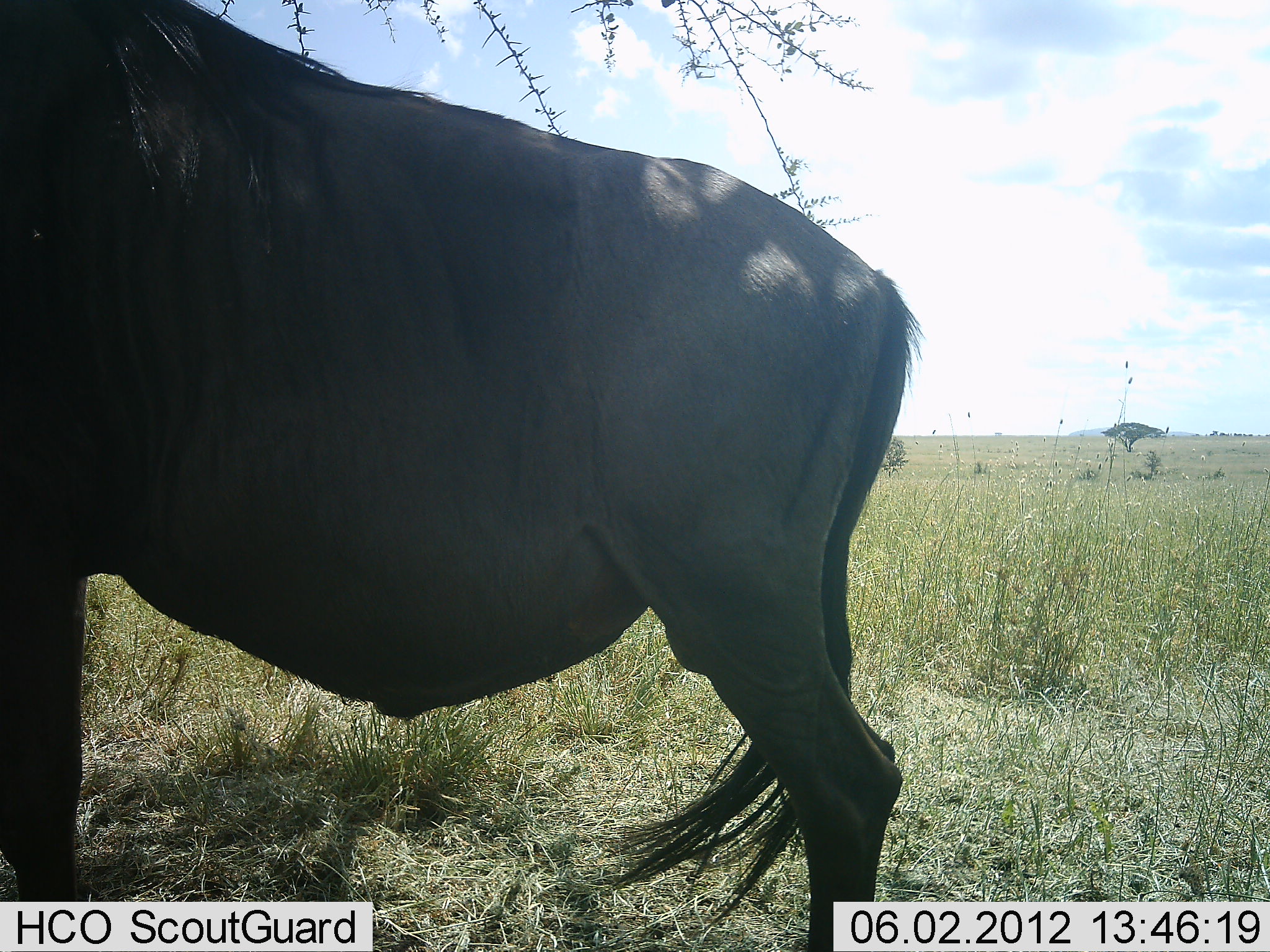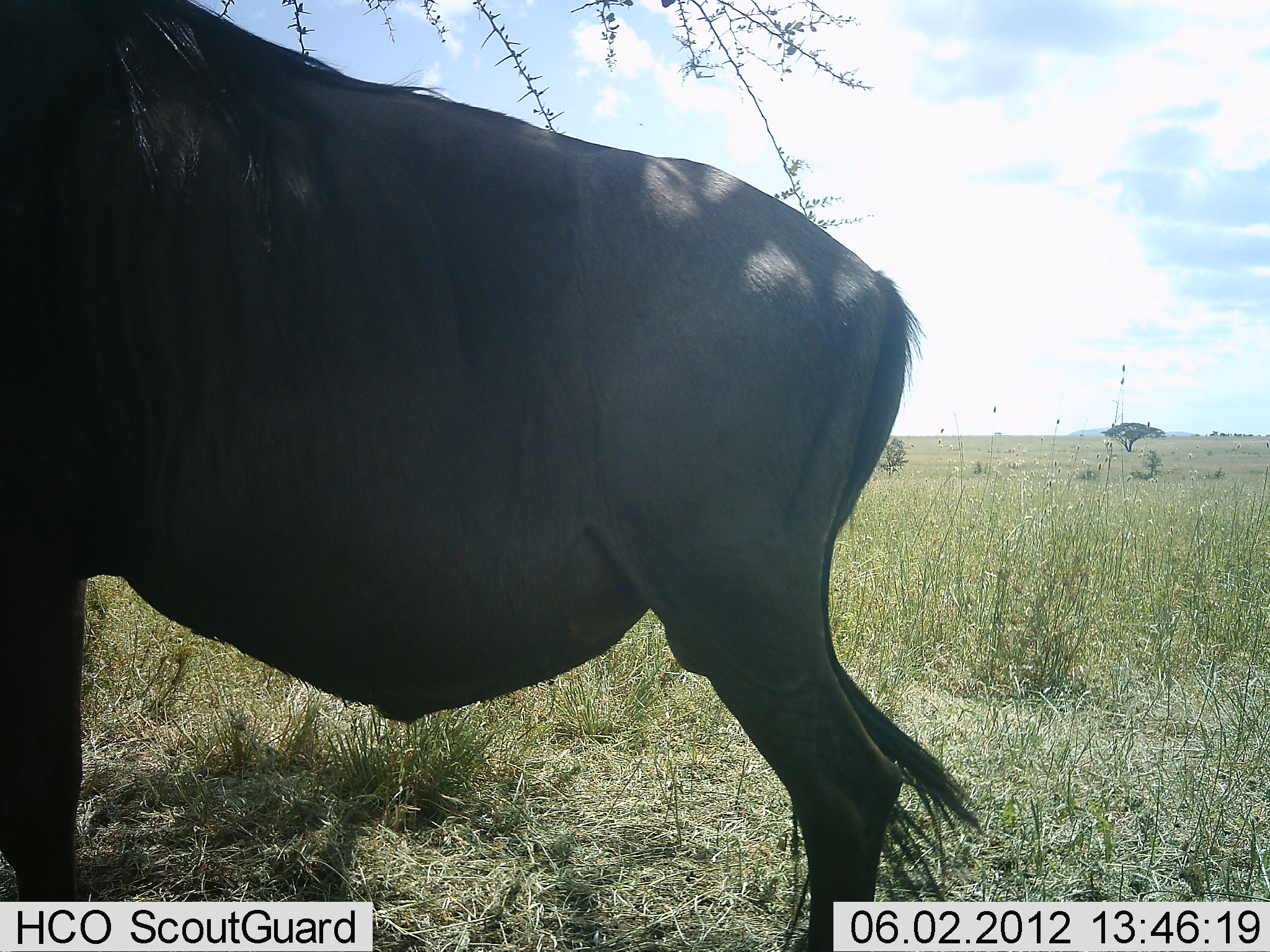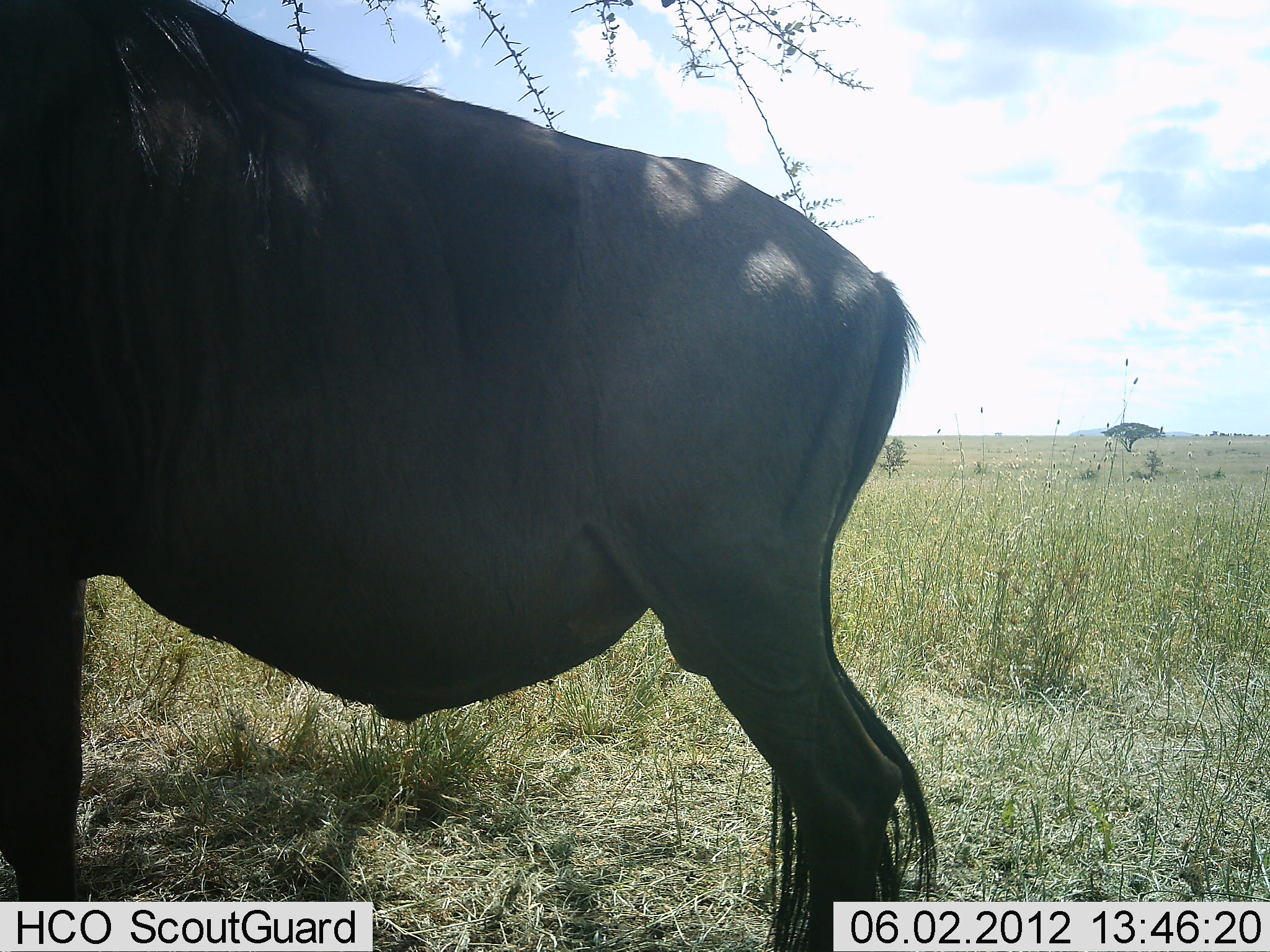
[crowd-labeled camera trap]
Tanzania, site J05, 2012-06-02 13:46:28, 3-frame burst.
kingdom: Animalia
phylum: Chordata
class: Mammalia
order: Artiodactyla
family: Bovidae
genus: Connochaetes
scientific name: Connochaetes taurinus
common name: blue wildebeest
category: wildebeest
Wildebeest (blue wildebeest) (Connochaetes taurinus), count 1. Behavior (volunteer vote fractions): standing 100%, resting 0%, moving 0%, interacting 0%. Young present (vote fraction): 0%. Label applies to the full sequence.